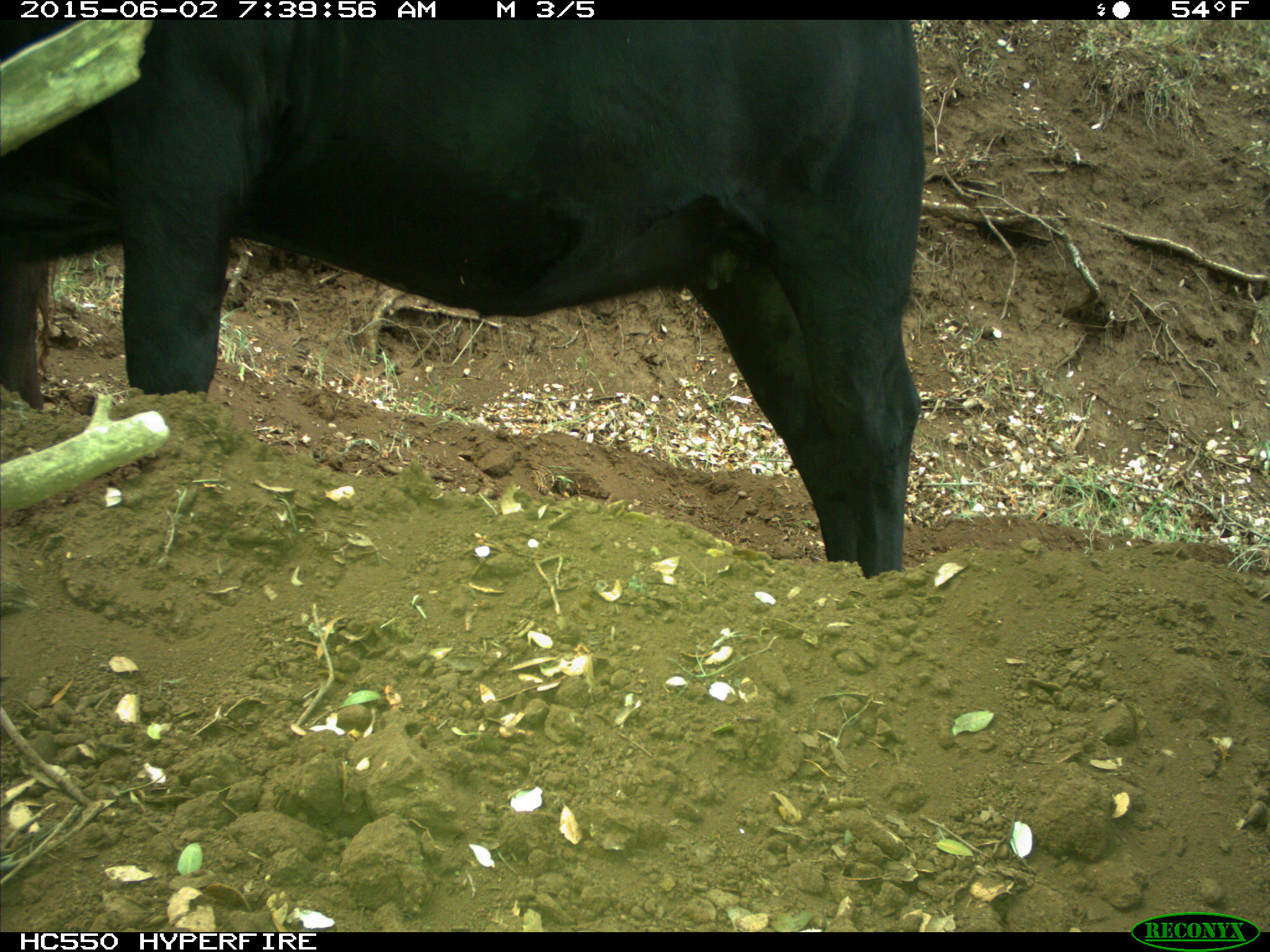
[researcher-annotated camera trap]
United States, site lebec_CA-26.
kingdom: Animalia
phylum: Chordata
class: Mammalia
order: Artiodactyla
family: Bovidae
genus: Bos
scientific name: Bos taurus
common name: domestic cow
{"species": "Bos taurus (domestic cow)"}